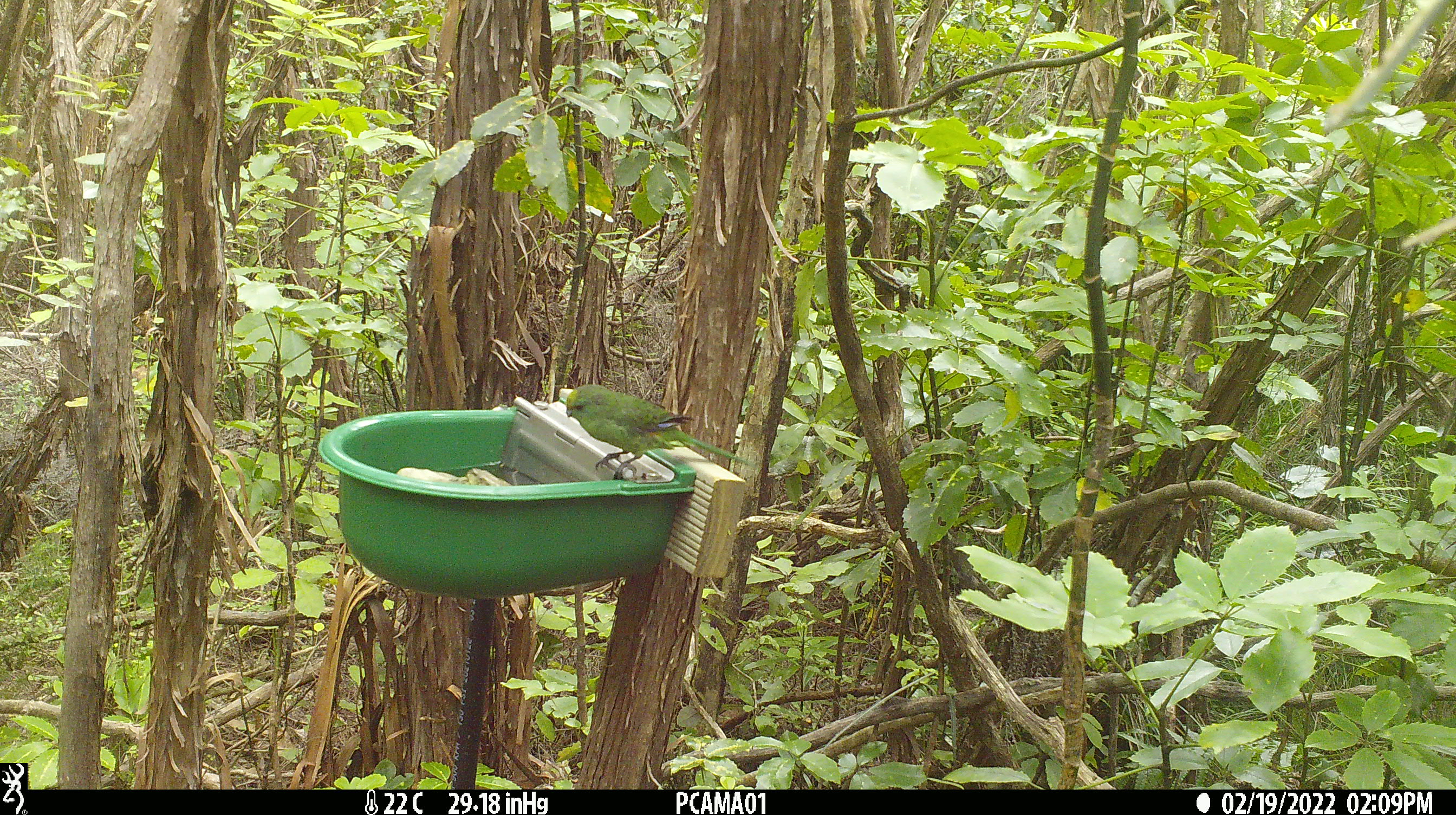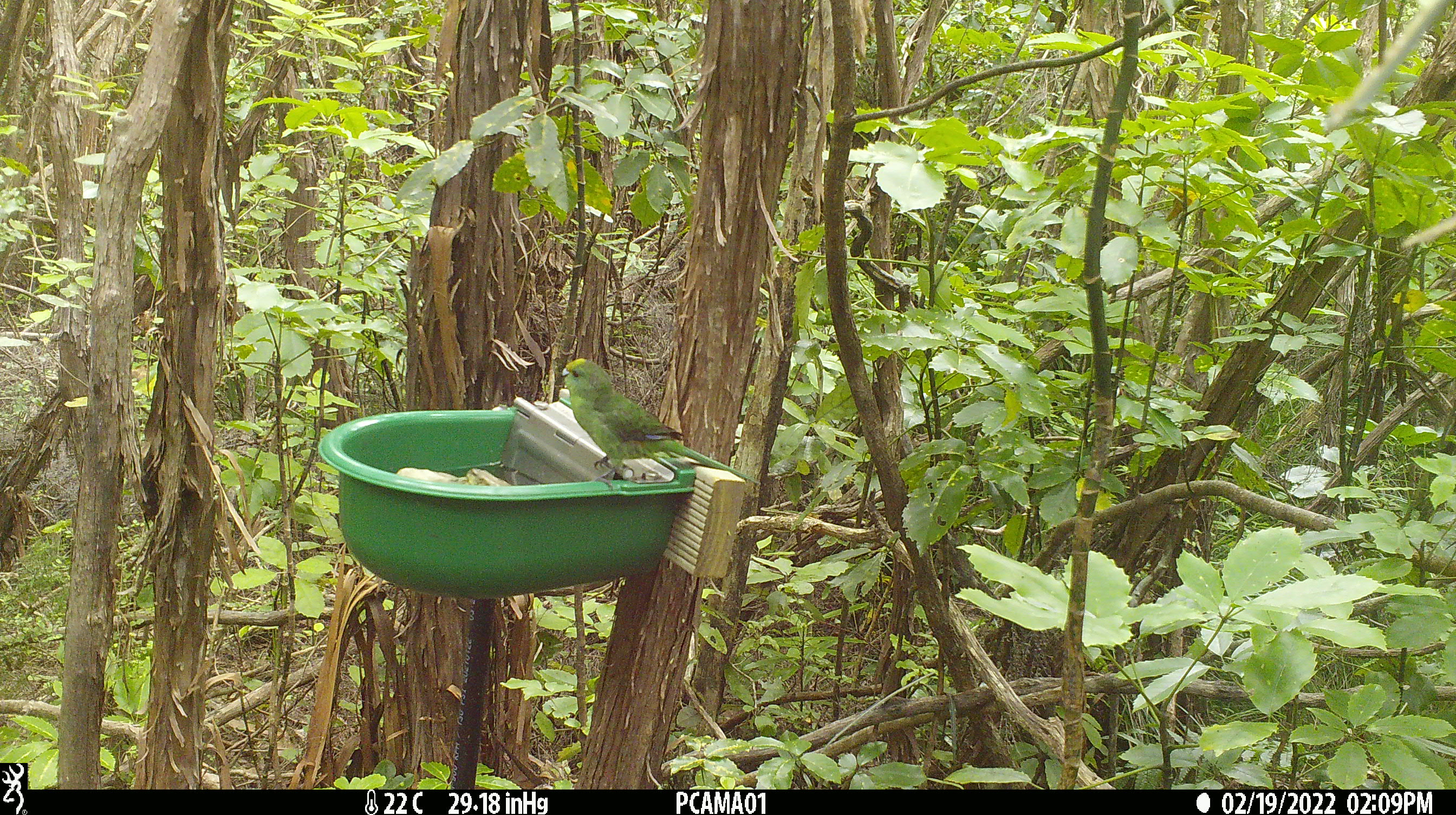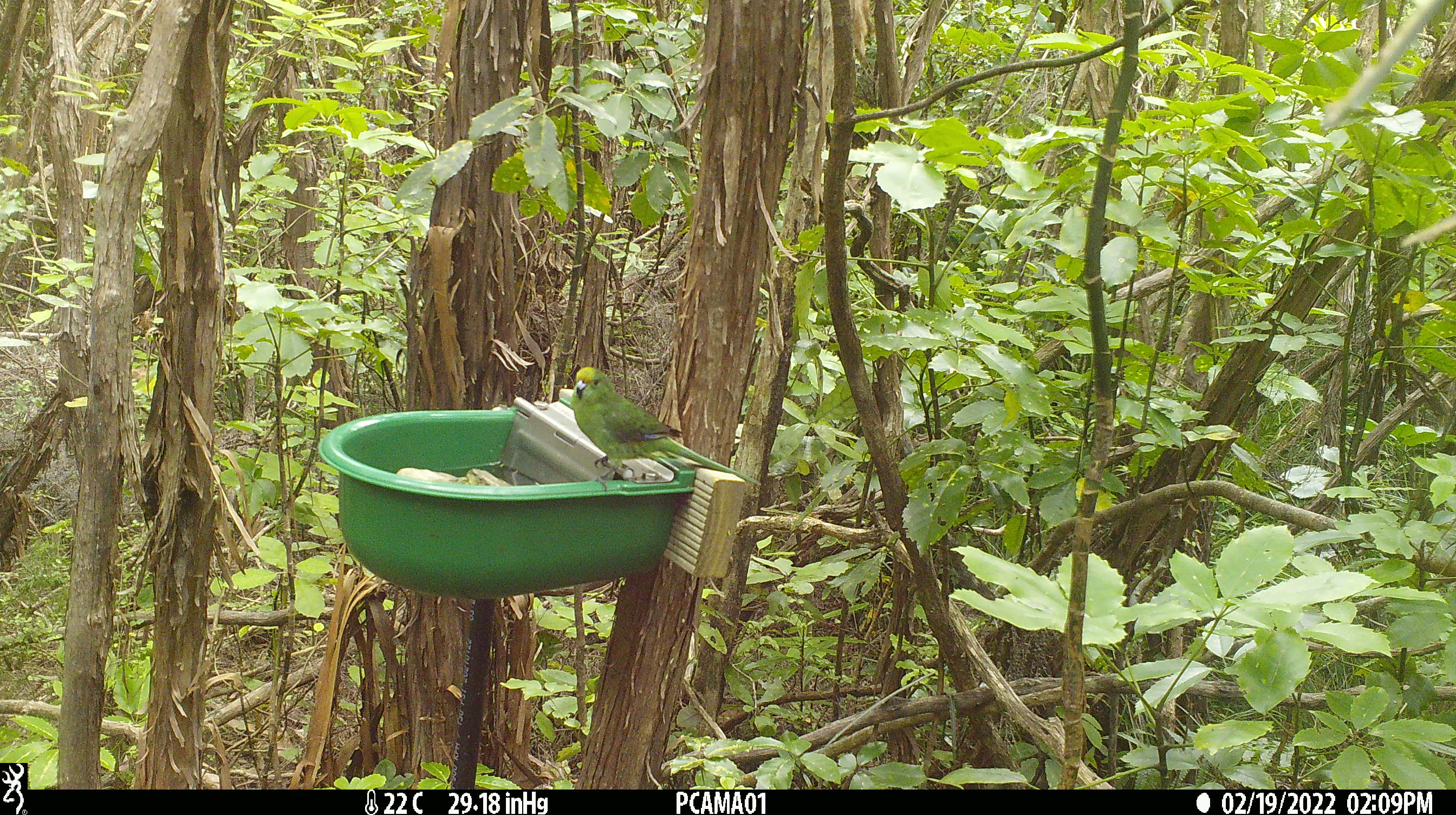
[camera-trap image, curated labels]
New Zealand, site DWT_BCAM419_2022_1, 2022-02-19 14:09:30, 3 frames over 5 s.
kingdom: Animalia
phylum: Chordata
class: Aves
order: Psittaciformes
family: Psittaculidae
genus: Cyanoramphus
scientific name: Cyanoramphus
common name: parakeet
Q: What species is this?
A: Parakeet (Cyanoramphus).